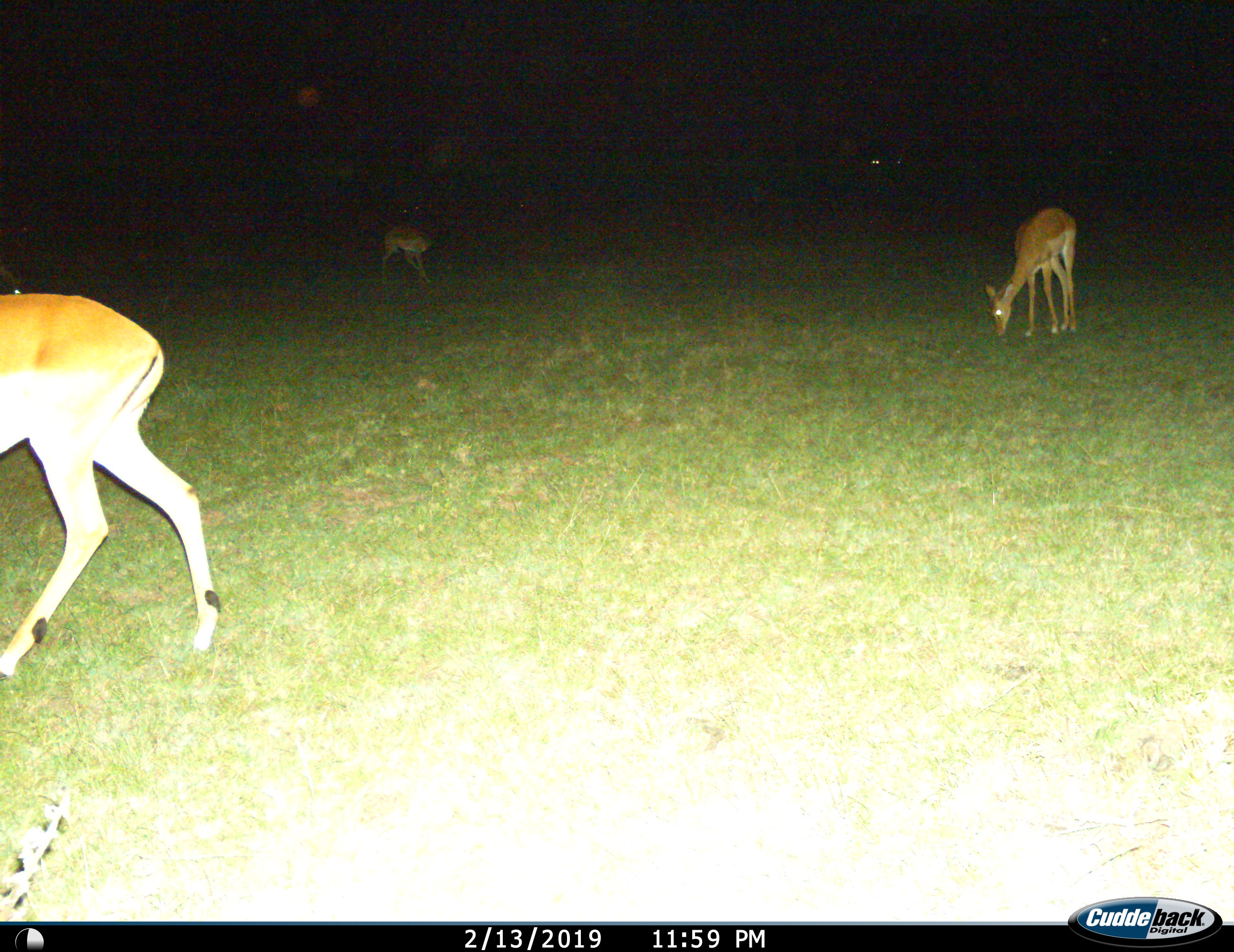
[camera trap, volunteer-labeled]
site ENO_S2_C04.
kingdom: Animalia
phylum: Chordata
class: Mammalia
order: Artiodactyla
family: Bovidae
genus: Aepyceros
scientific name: Aepyceros melampus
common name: impala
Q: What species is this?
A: Impala (Aepyceros melampus).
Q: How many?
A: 3.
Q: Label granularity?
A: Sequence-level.